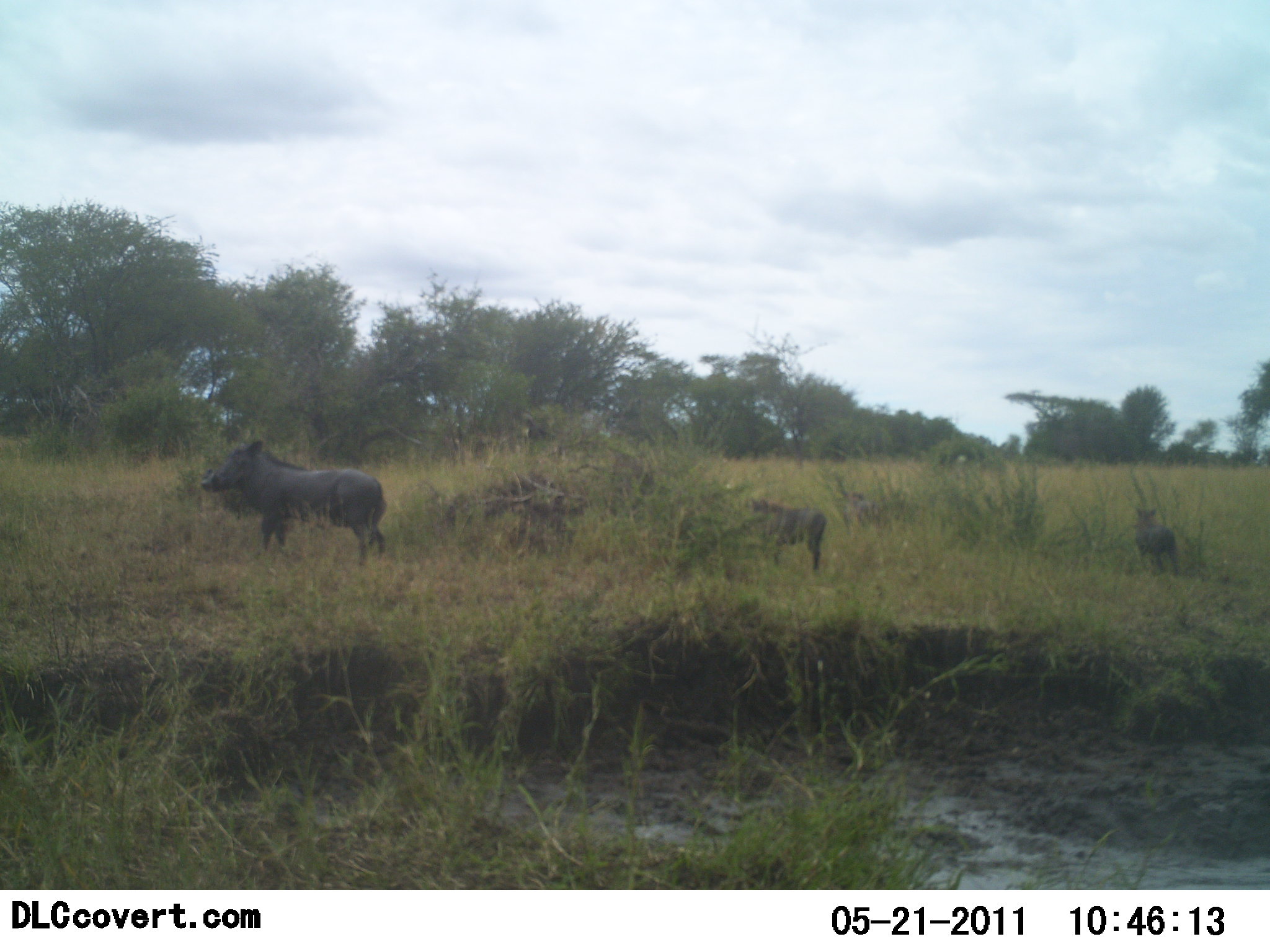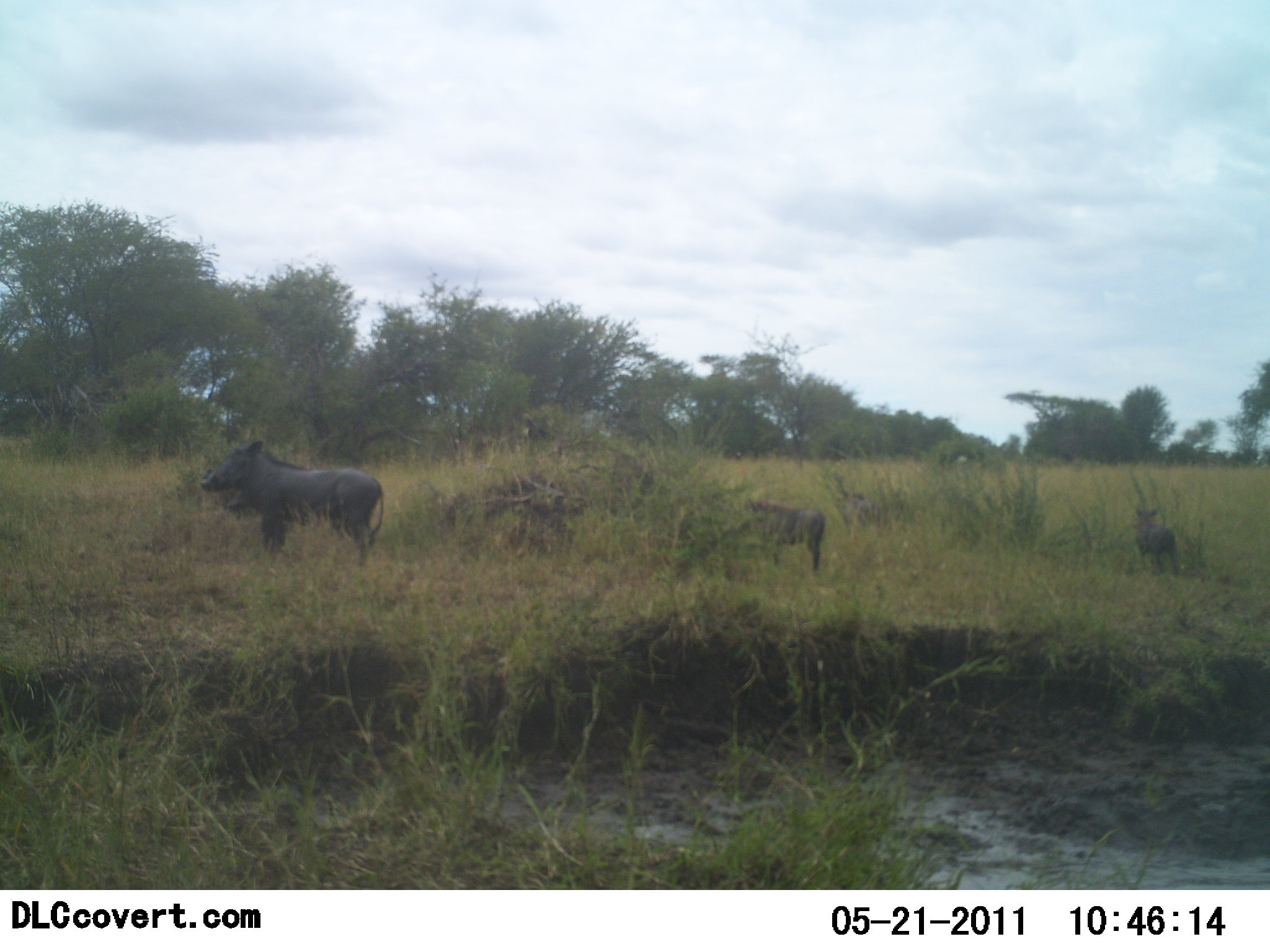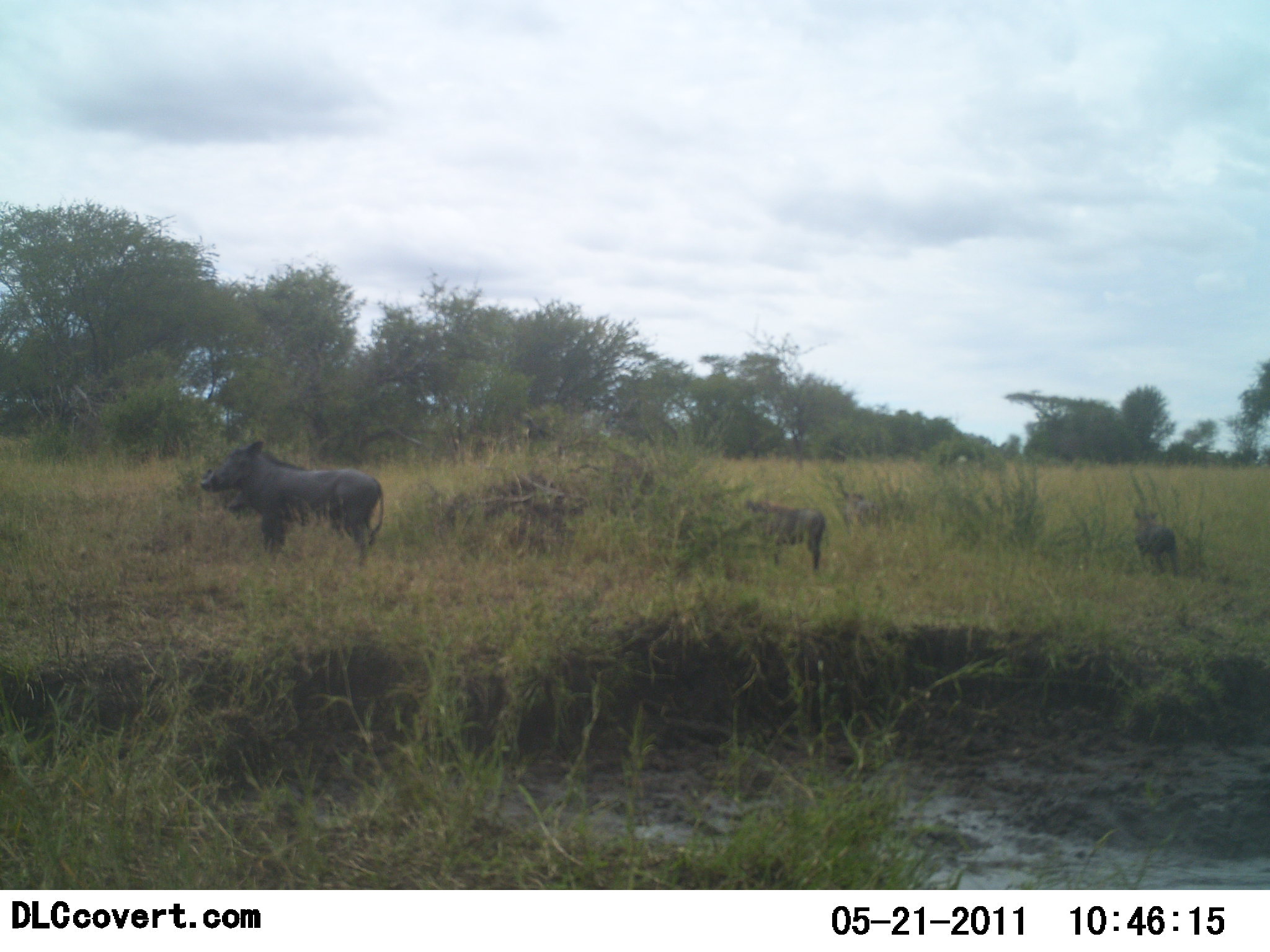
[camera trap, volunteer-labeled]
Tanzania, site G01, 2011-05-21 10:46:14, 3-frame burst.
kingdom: Animalia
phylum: Chordata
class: Mammalia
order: Artiodactyla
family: Suidae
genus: Phacochoerus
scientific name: Phacochoerus africanus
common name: warthog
Warthog (Phacochoerus africanus), count 3. Behavior (volunteer vote fractions): standing 100%, resting 0%, moving 0%, interacting 0%. Young present (vote fraction): 46%. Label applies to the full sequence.